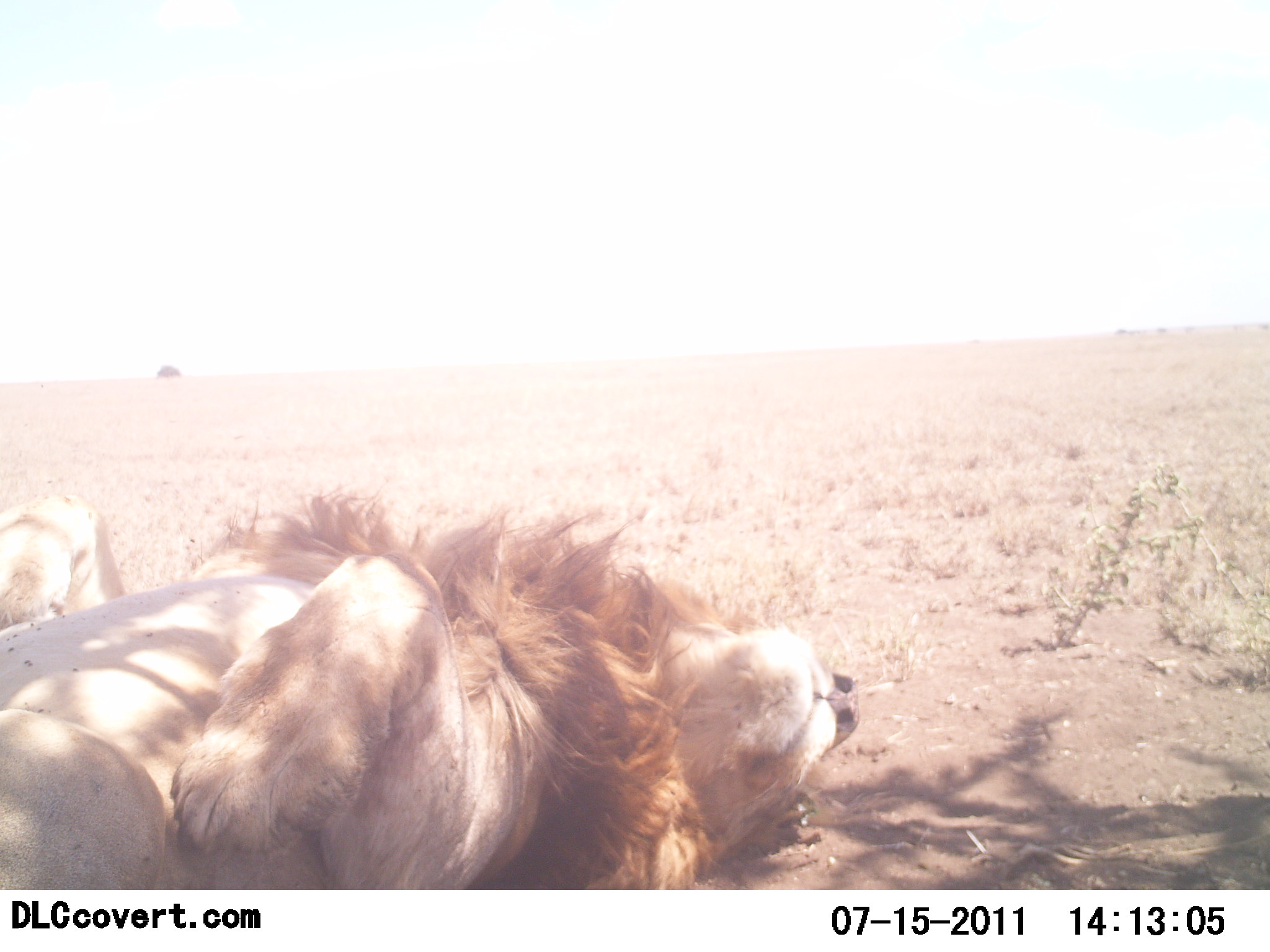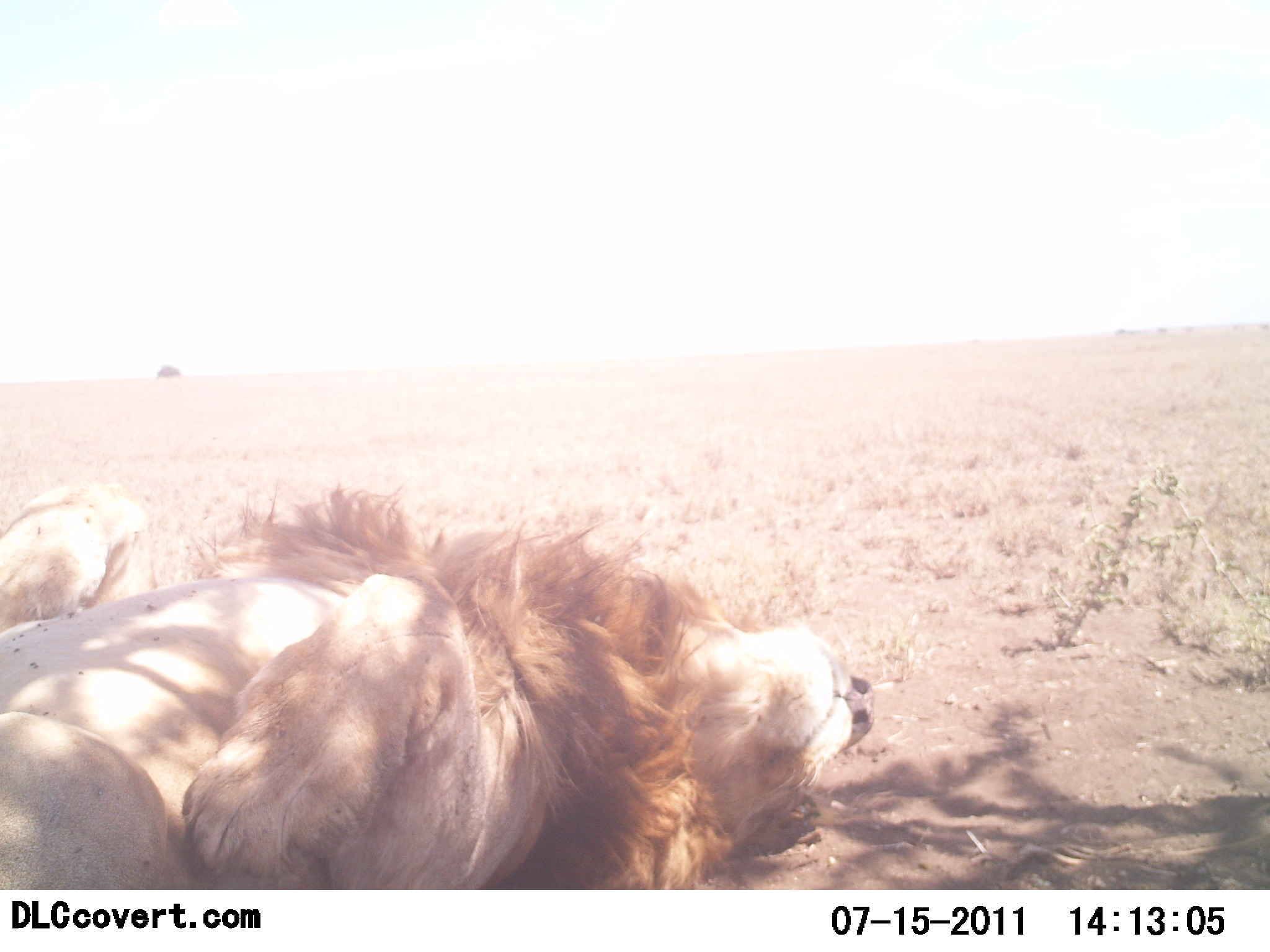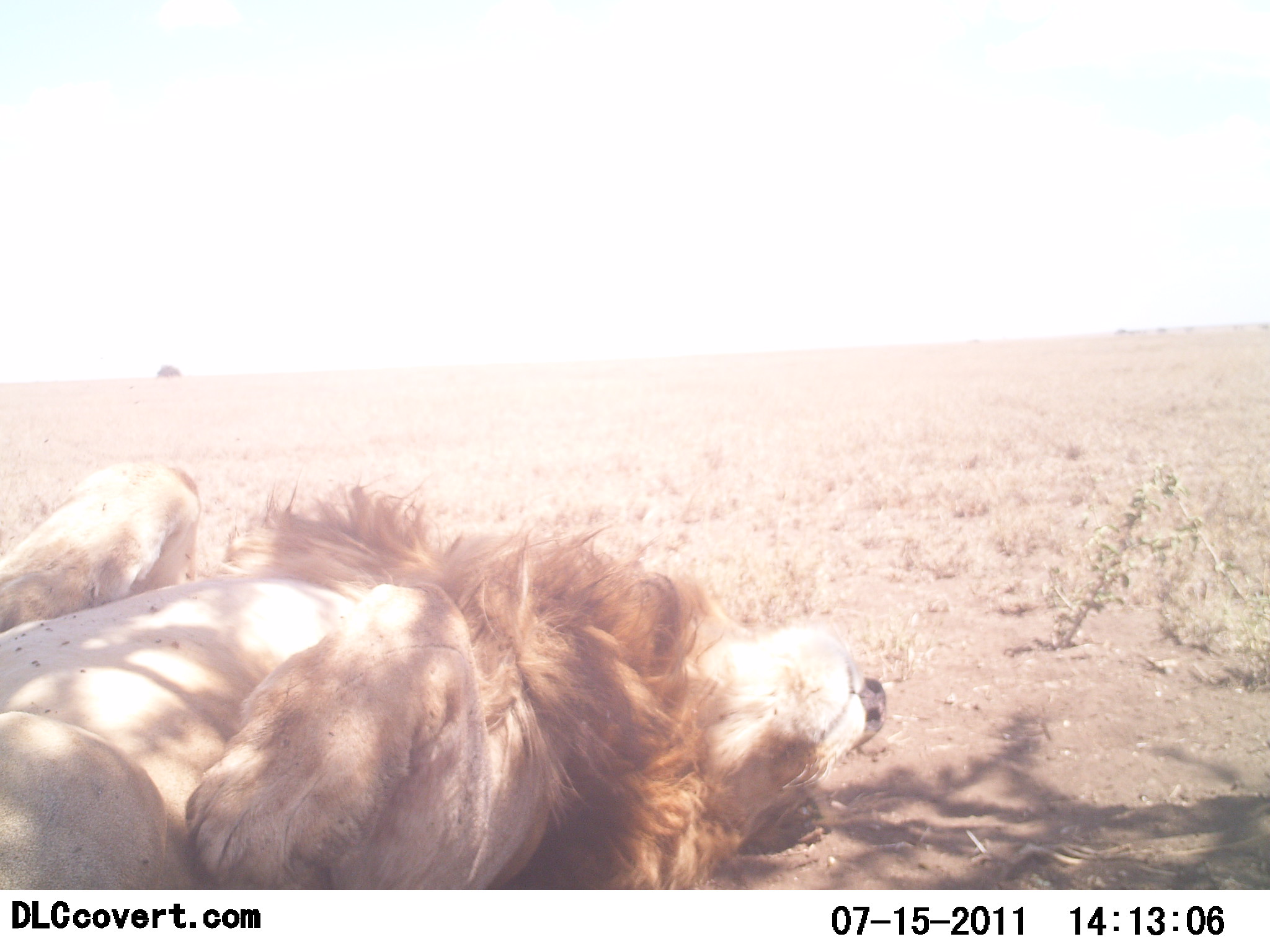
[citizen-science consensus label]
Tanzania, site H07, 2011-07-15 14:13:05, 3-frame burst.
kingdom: Animalia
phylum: Chordata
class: Mammalia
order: Carnivora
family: Felidae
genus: Panthera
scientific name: Panthera leo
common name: lion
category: lionmale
Lionmale (lion) (Panthera leo), count 1. Behavior (volunteer vote fractions): standing 0%, resting 100%, moving 0%, interacting 0%. Young present (vote fraction): 0%. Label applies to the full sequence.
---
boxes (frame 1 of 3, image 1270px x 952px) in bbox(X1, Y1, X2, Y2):
animal: bbox(0, 480, 860, 902)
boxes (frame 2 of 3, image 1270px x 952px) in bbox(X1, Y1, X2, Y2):
animal: bbox(2, 461, 879, 891)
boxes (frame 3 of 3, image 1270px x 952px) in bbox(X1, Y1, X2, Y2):
animal: bbox(3, 446, 890, 890)